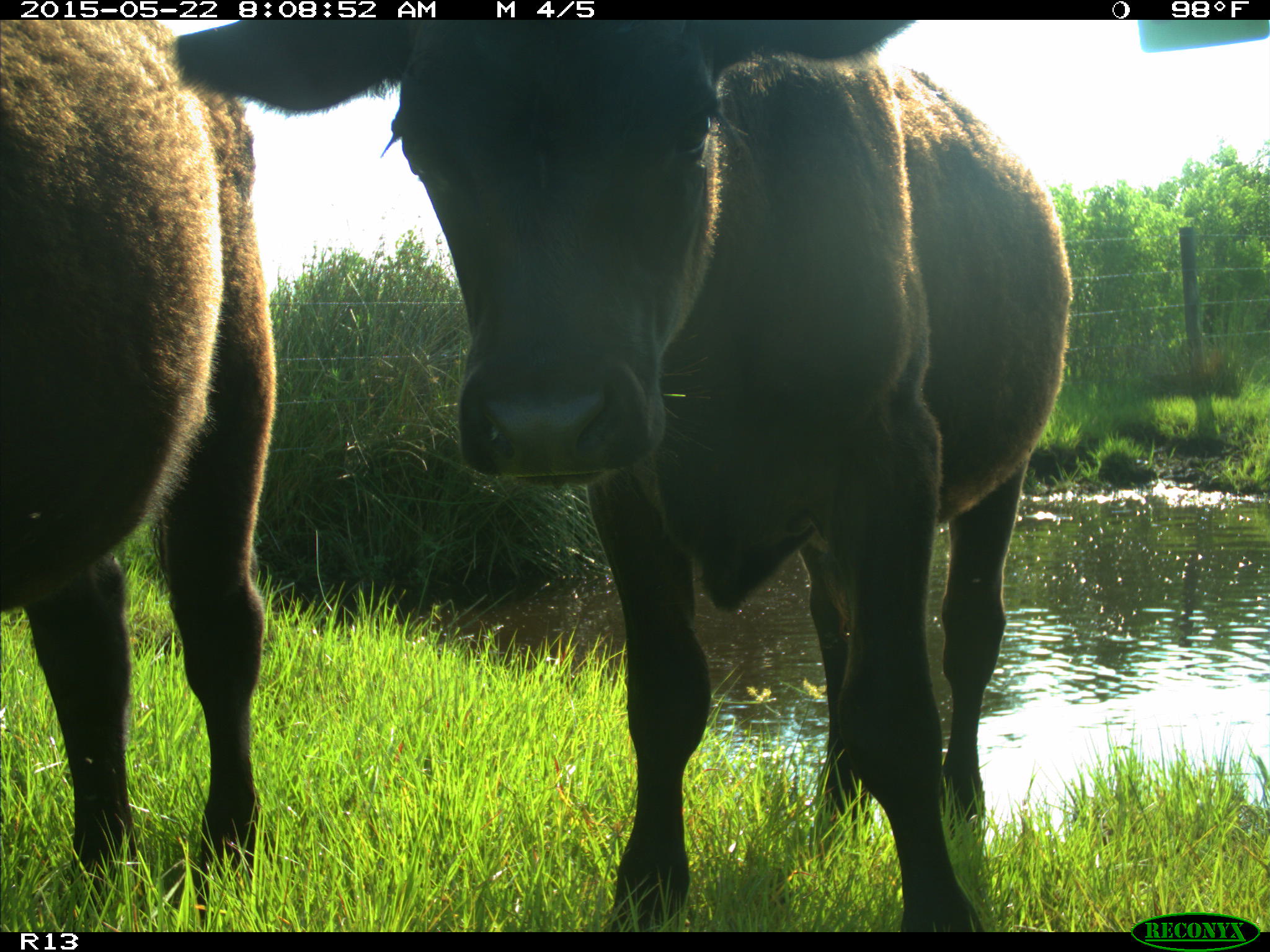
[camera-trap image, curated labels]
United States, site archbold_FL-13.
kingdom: Animalia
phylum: Chordata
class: Mammalia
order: Artiodactyla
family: Bovidae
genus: Bos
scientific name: Bos taurus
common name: domestic cow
Bos taurus (domestic cow).